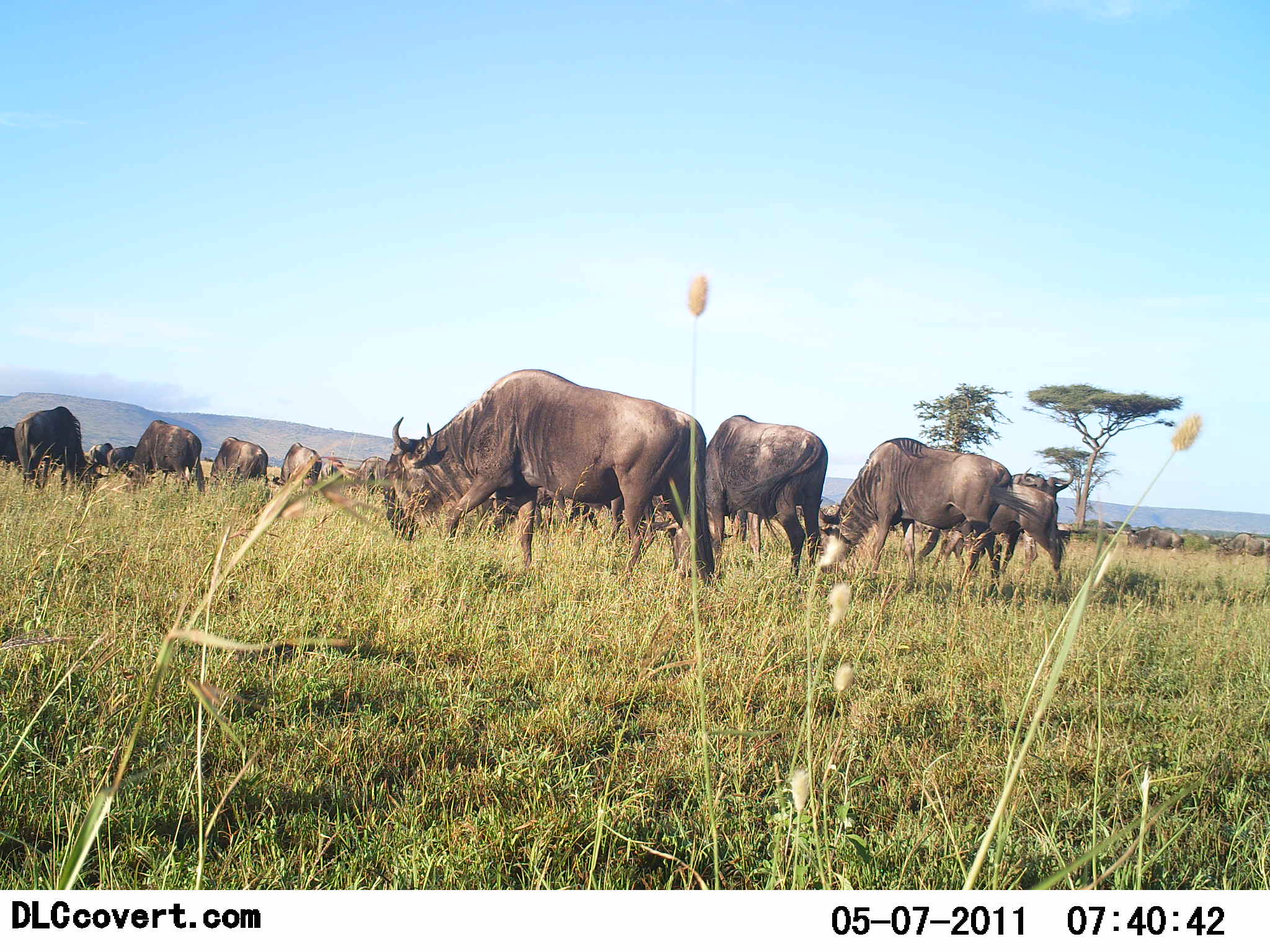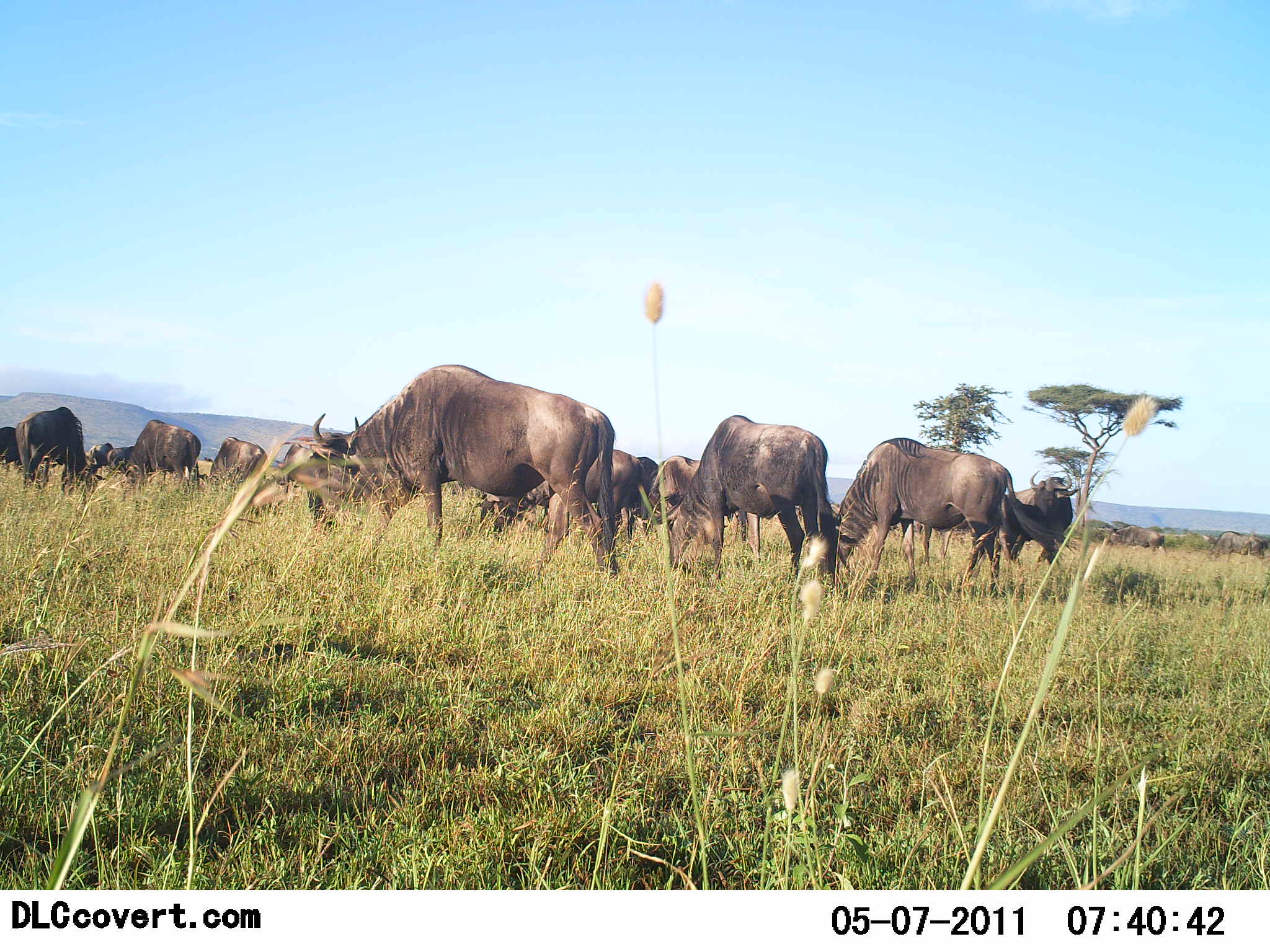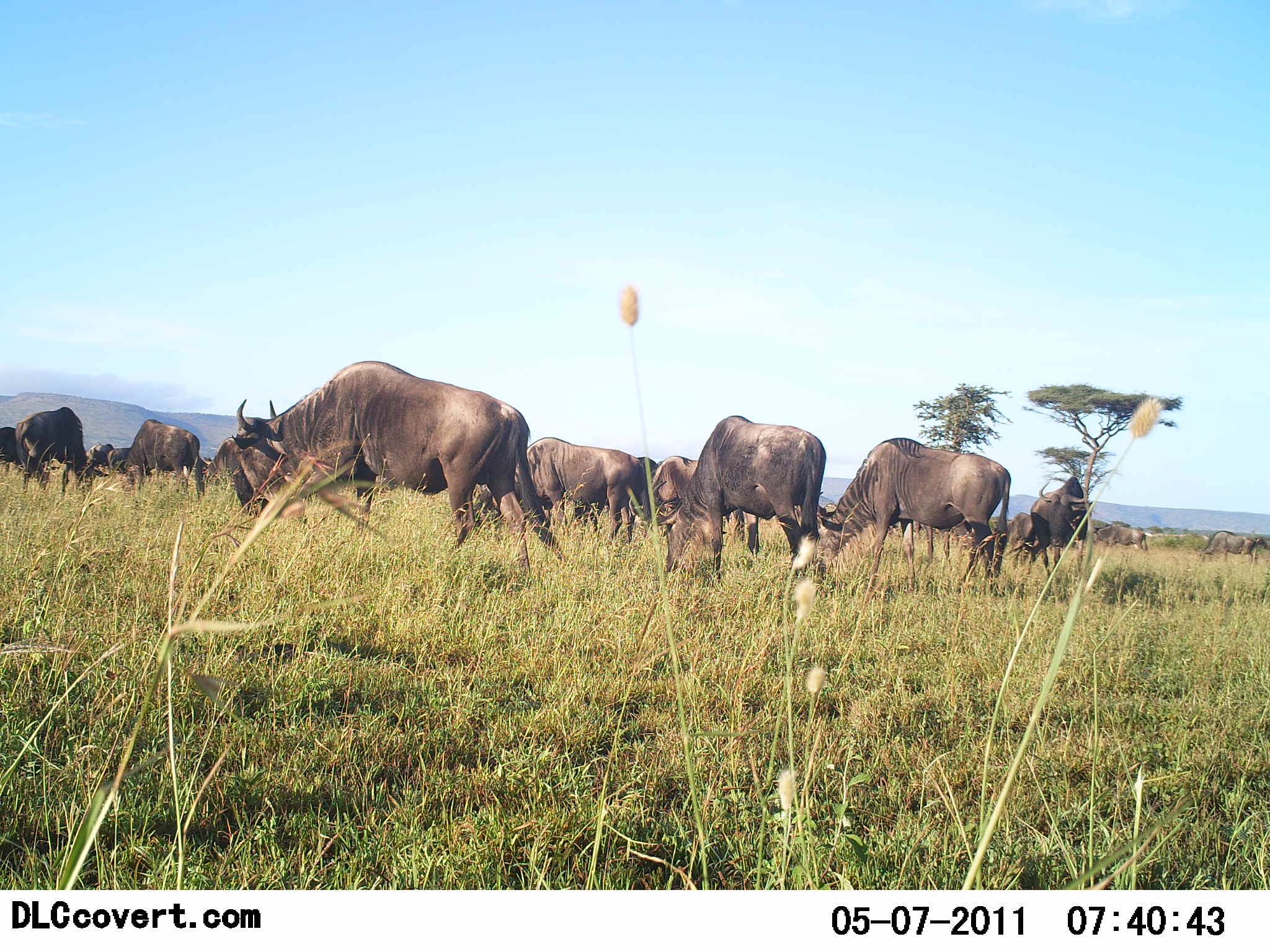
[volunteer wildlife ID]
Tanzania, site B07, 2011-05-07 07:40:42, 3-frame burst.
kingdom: Animalia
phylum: Chordata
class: Mammalia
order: Artiodactyla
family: Bovidae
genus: Connochaetes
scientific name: Connochaetes taurinus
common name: blue wildebeest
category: wildebeest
Wildebeest (blue wildebeest) (Connochaetes taurinus), count 11-50. Behavior (volunteer vote fractions): standing 64%, resting 0%, moving 50%, interacting 7%. Young present (vote fraction): 0%. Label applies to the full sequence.